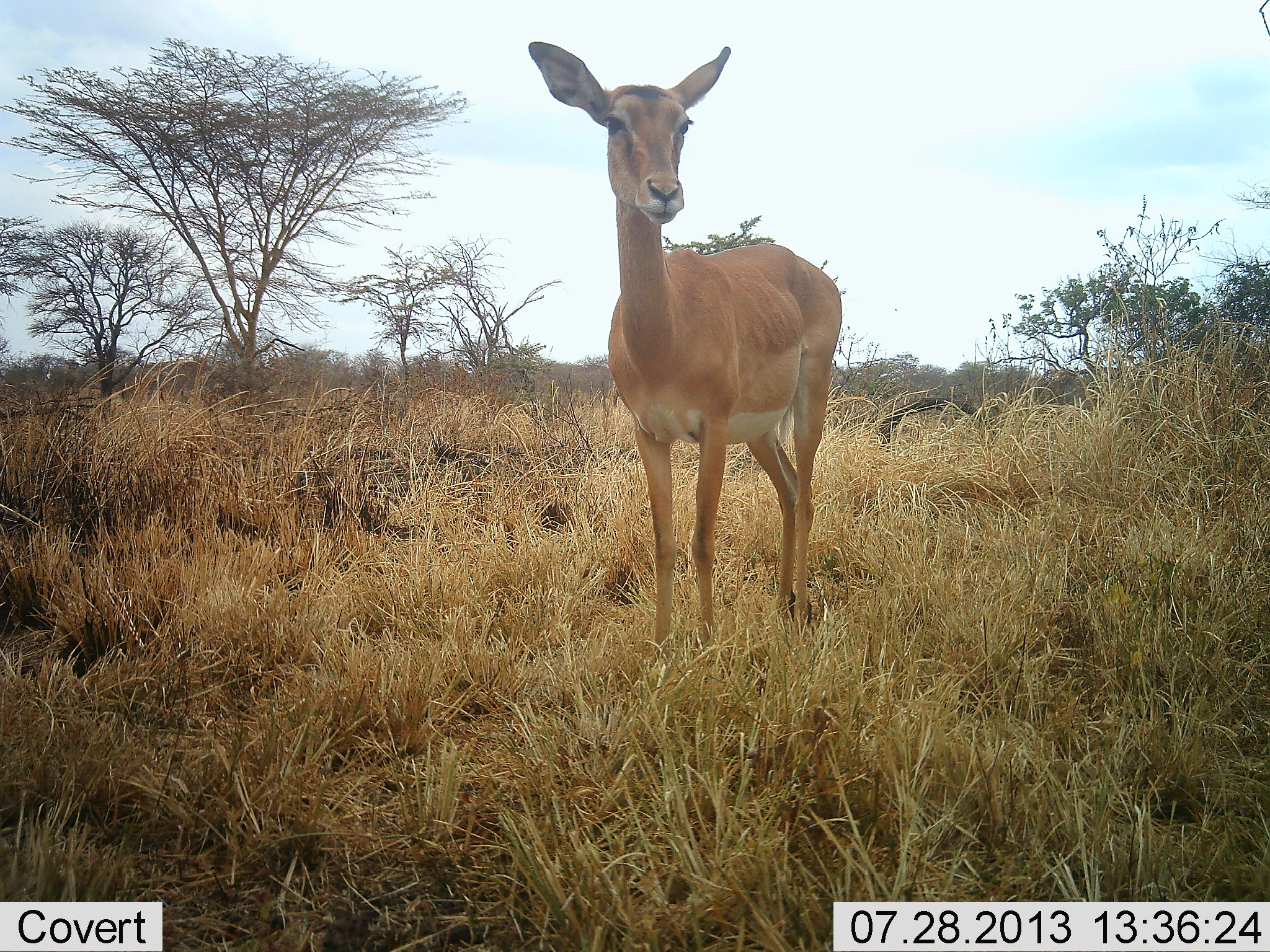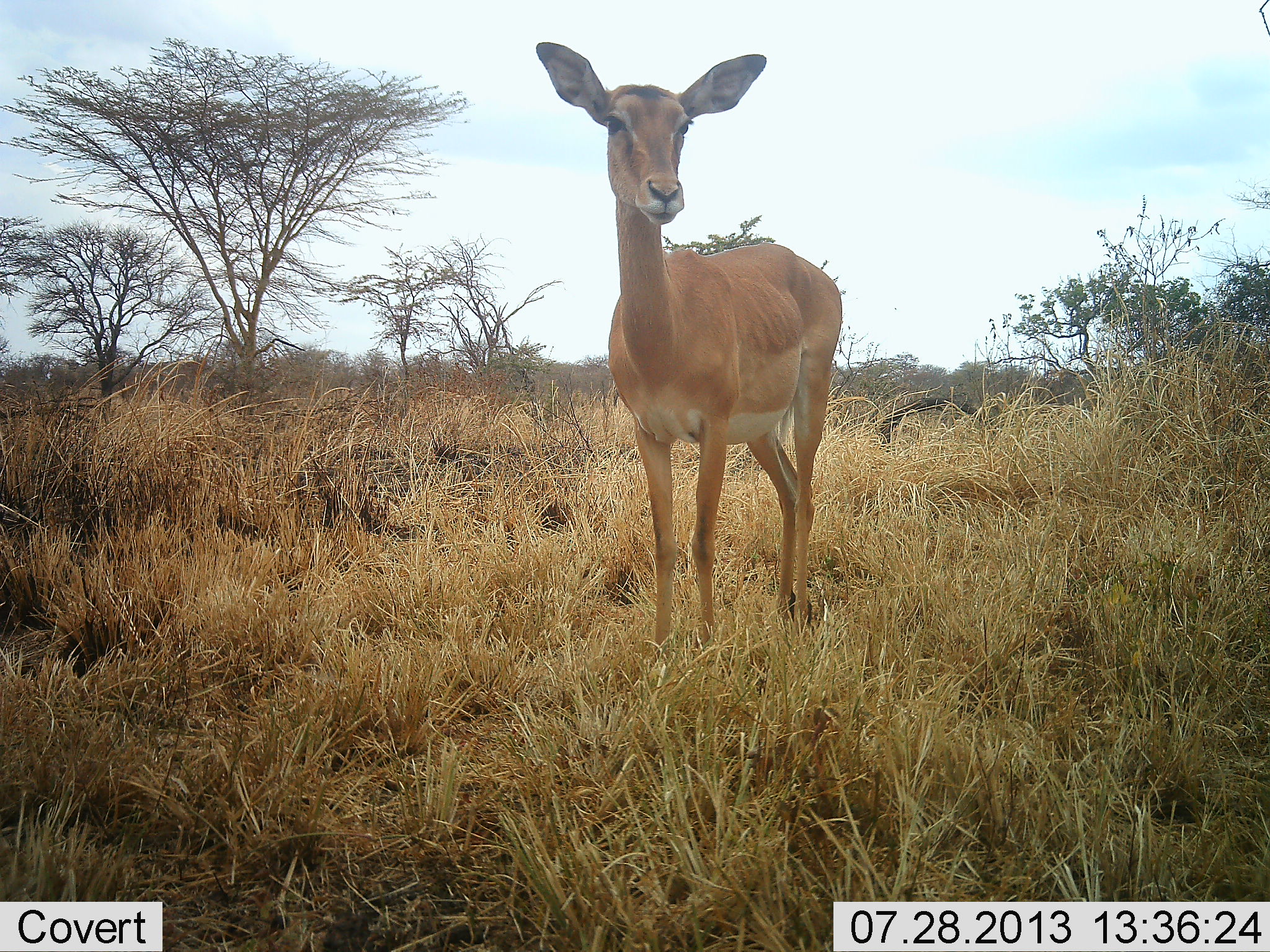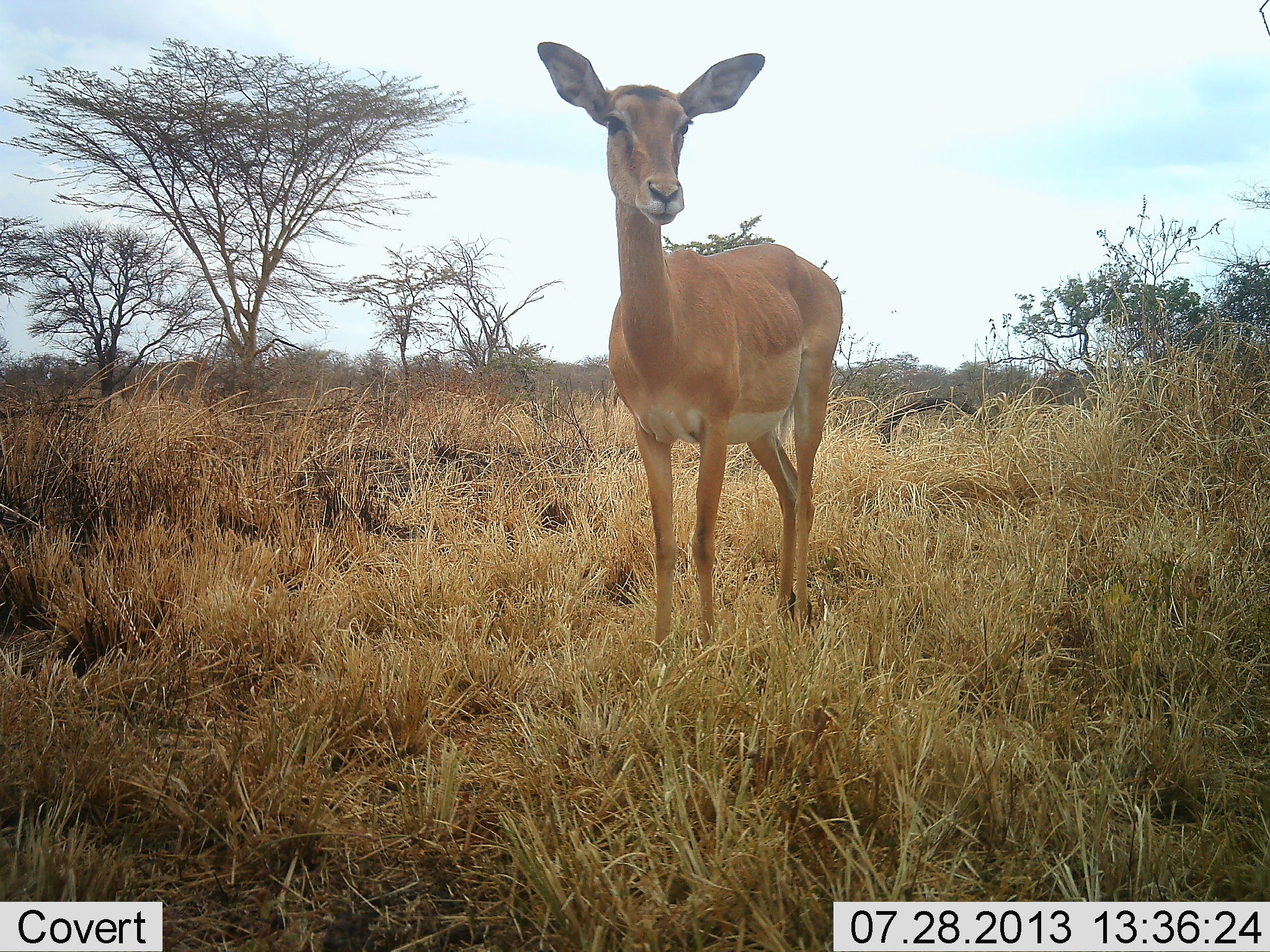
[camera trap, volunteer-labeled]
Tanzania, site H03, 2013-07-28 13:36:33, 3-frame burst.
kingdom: Animalia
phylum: Chordata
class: Mammalia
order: Artiodactyla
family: Bovidae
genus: Aepyceros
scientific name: Aepyceros melampus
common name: impala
Impala (Aepyceros melampus), count 1. Behavior (volunteer vote fractions): standing 100%, resting 0%, moving 0%, interacting 0%. Young present (vote fraction): 10%. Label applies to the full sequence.